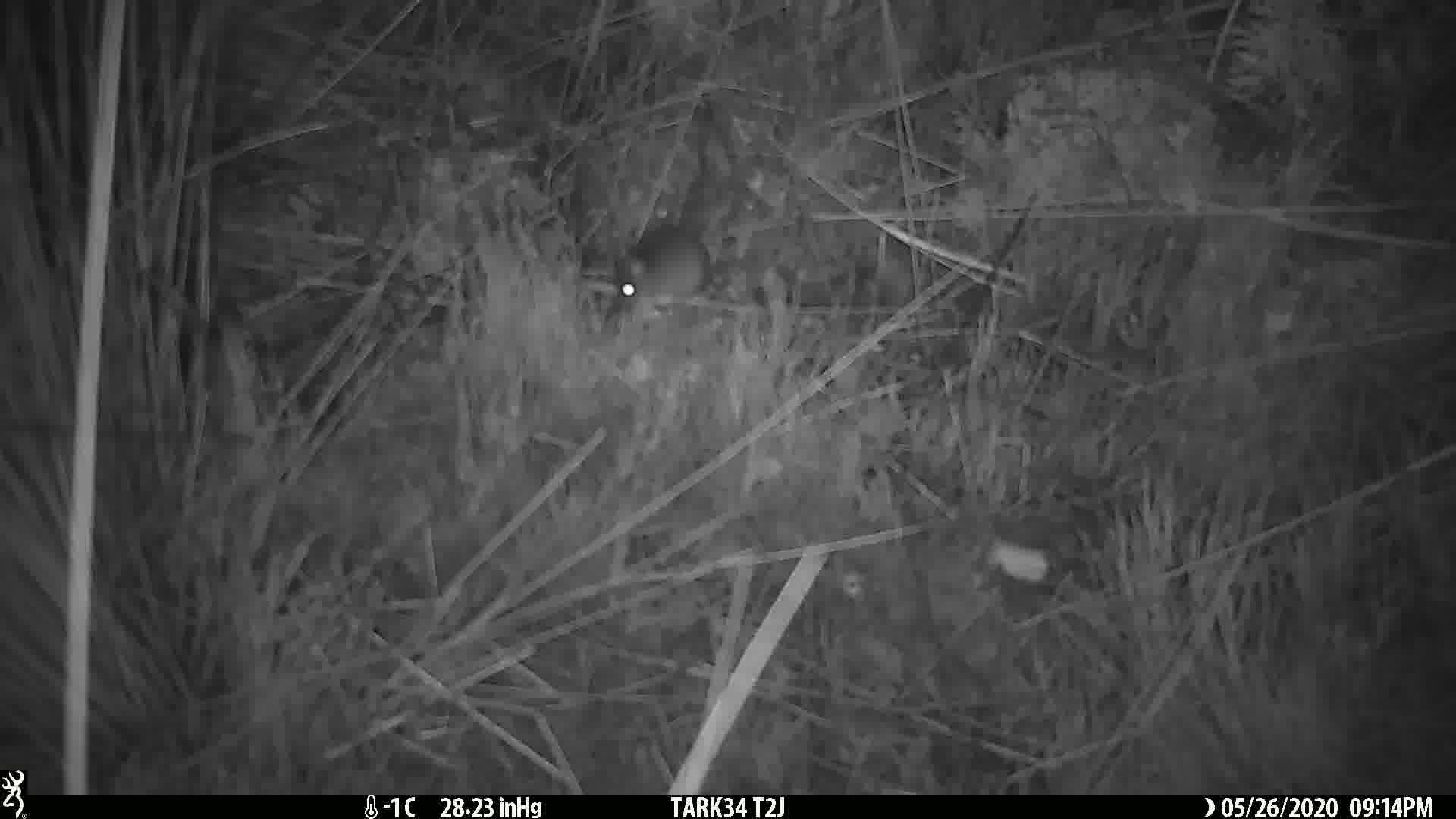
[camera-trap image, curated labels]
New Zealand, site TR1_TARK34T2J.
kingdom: Animalia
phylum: Chordata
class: Mammalia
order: Rodentia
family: Muridae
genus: Mus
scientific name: Mus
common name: mouse